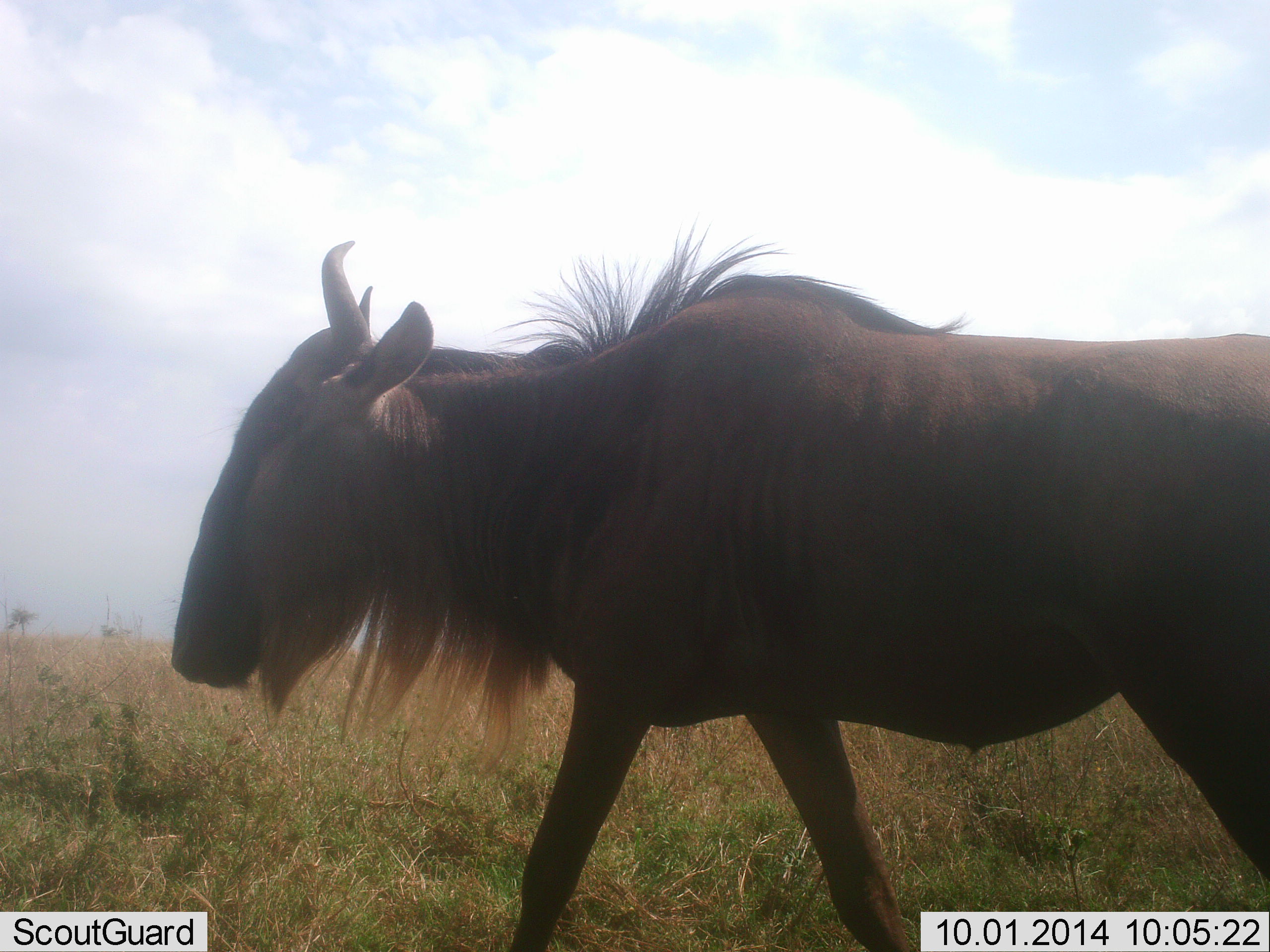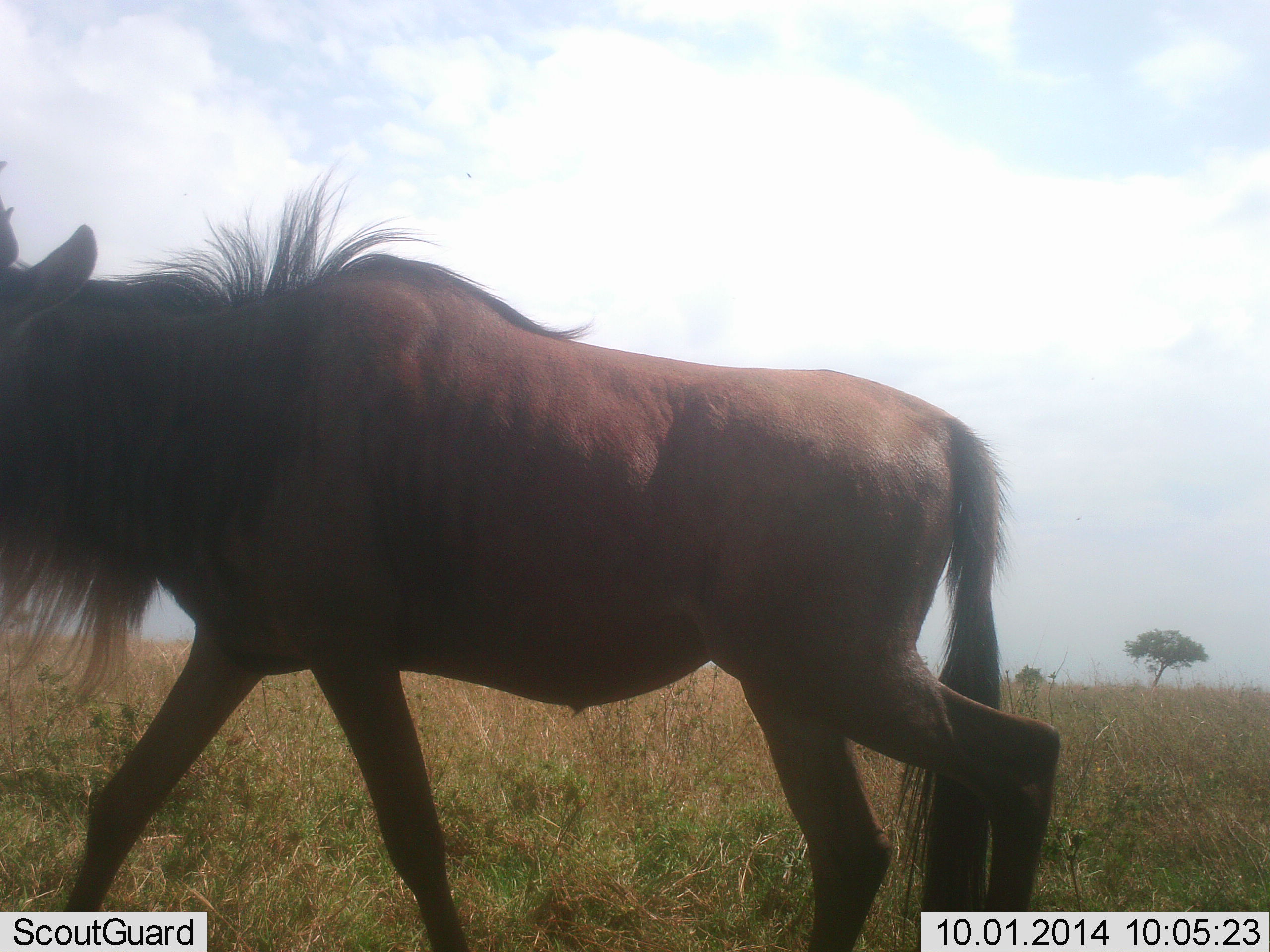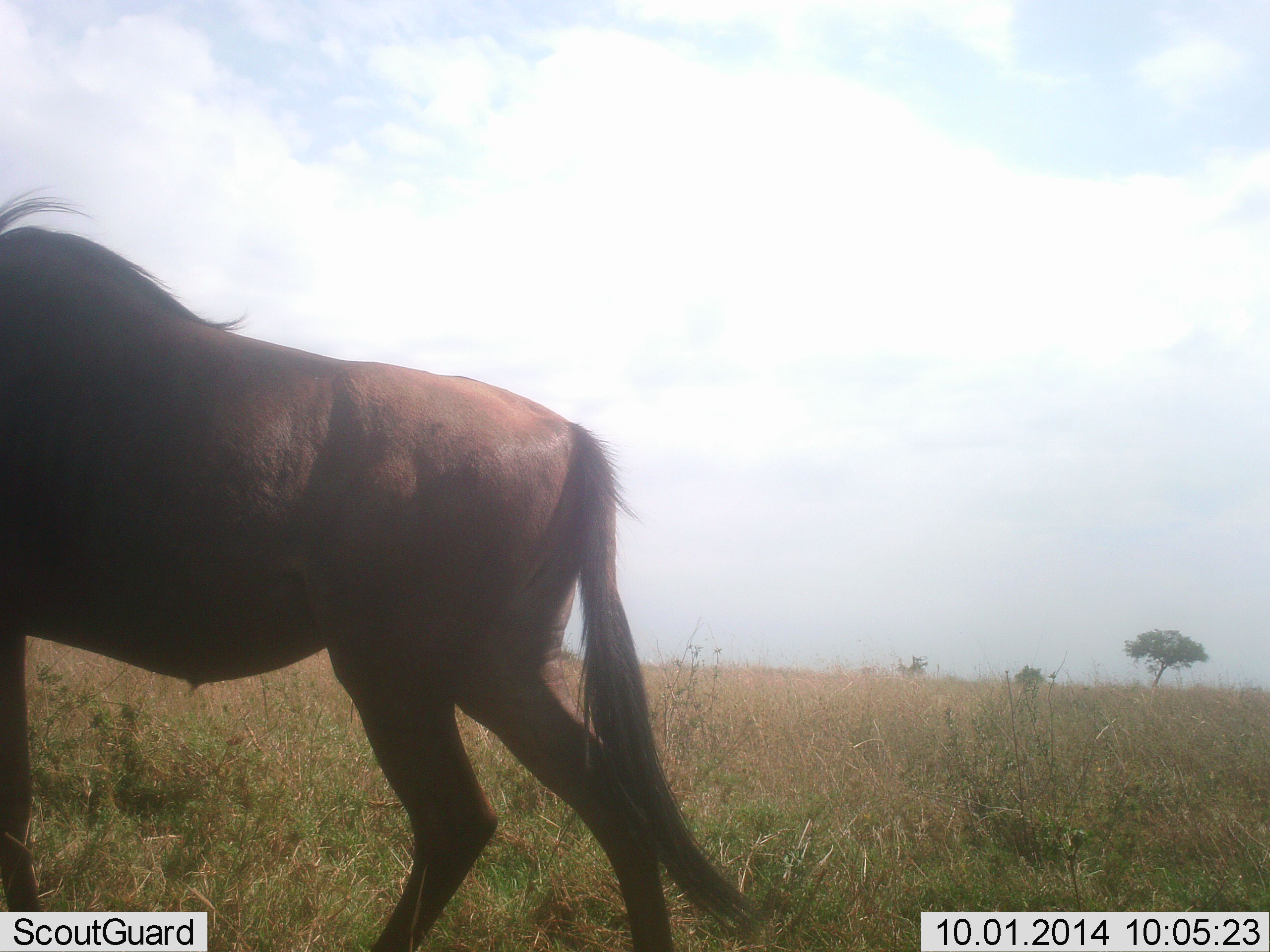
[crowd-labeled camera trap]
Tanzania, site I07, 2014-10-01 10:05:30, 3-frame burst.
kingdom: Animalia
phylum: Chordata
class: Mammalia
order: Artiodactyla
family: Bovidae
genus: Connochaetes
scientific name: Connochaetes taurinus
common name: blue wildebeest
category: wildebeest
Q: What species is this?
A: Wildebeest (blue wildebeest) (Connochaetes taurinus).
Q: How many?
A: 1.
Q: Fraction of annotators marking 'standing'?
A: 0%.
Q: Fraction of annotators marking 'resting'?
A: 0%.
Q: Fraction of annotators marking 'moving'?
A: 100%.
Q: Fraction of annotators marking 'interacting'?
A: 0%.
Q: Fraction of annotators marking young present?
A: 0%.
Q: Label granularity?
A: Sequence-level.